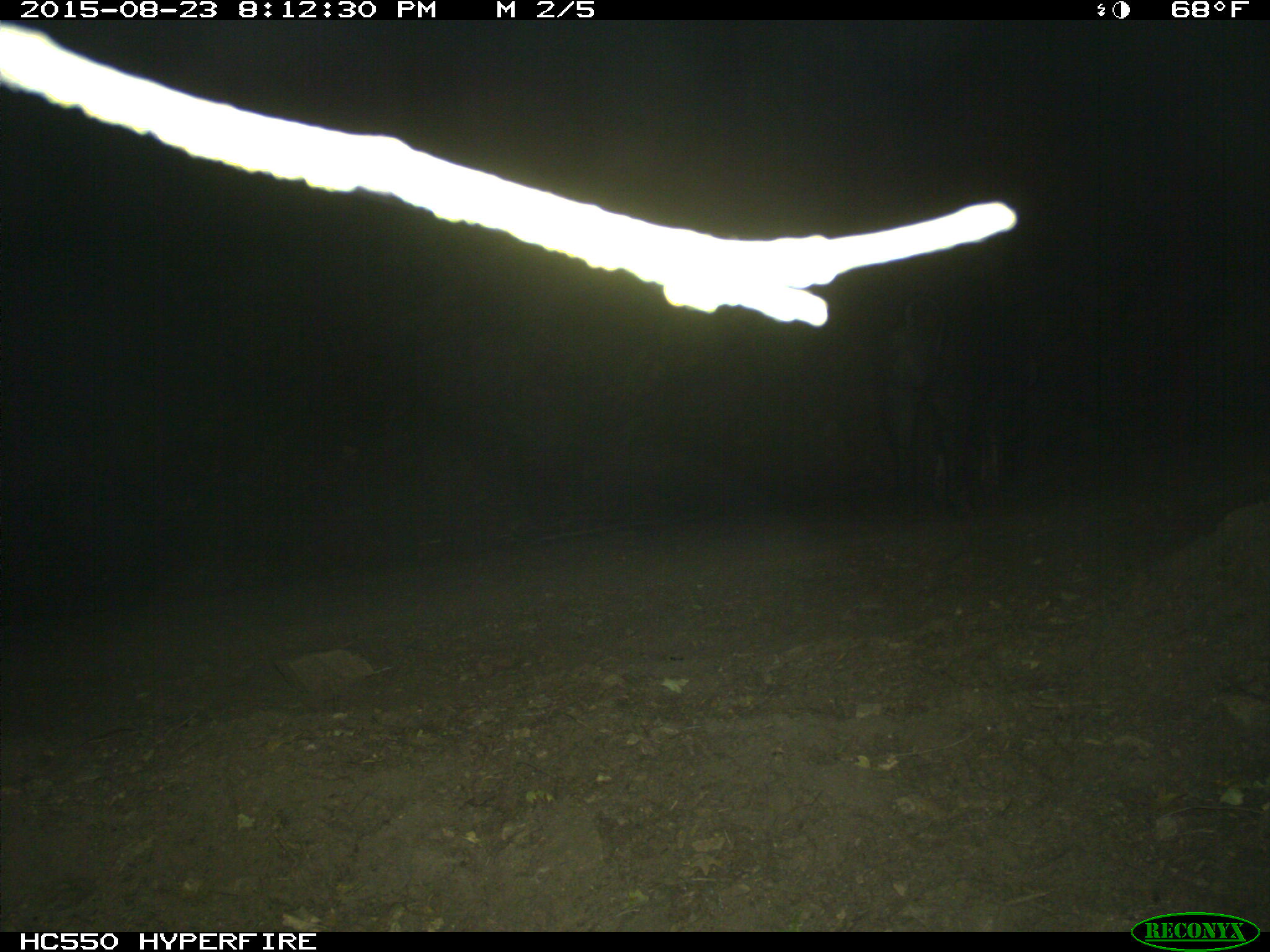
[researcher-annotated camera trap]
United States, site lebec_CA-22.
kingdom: Animalia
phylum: Chordata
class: Mammalia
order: Artiodactyla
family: Suidae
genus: Sus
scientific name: Sus scrofa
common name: wild boar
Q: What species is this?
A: Sus scrofa (wild boar).